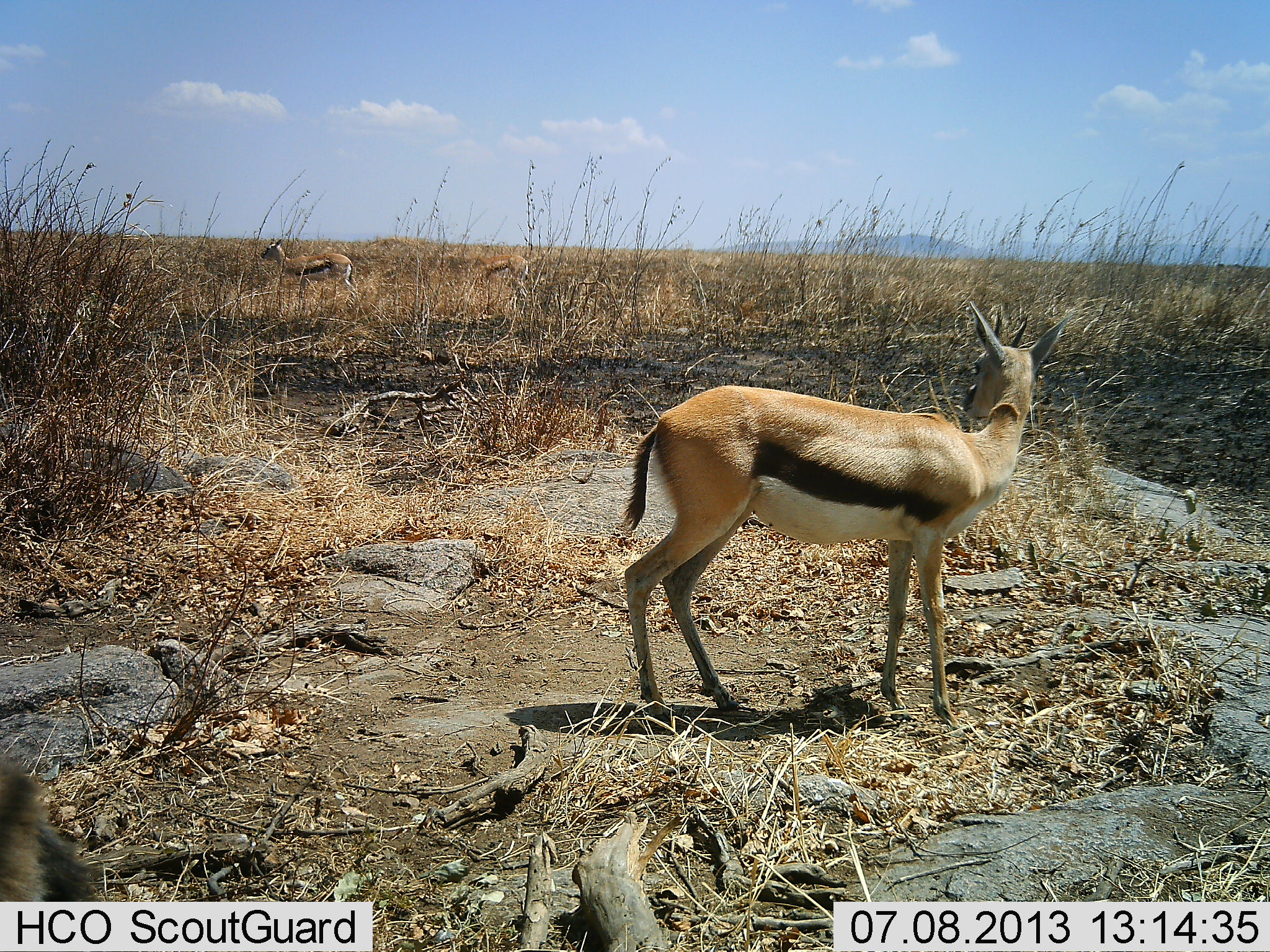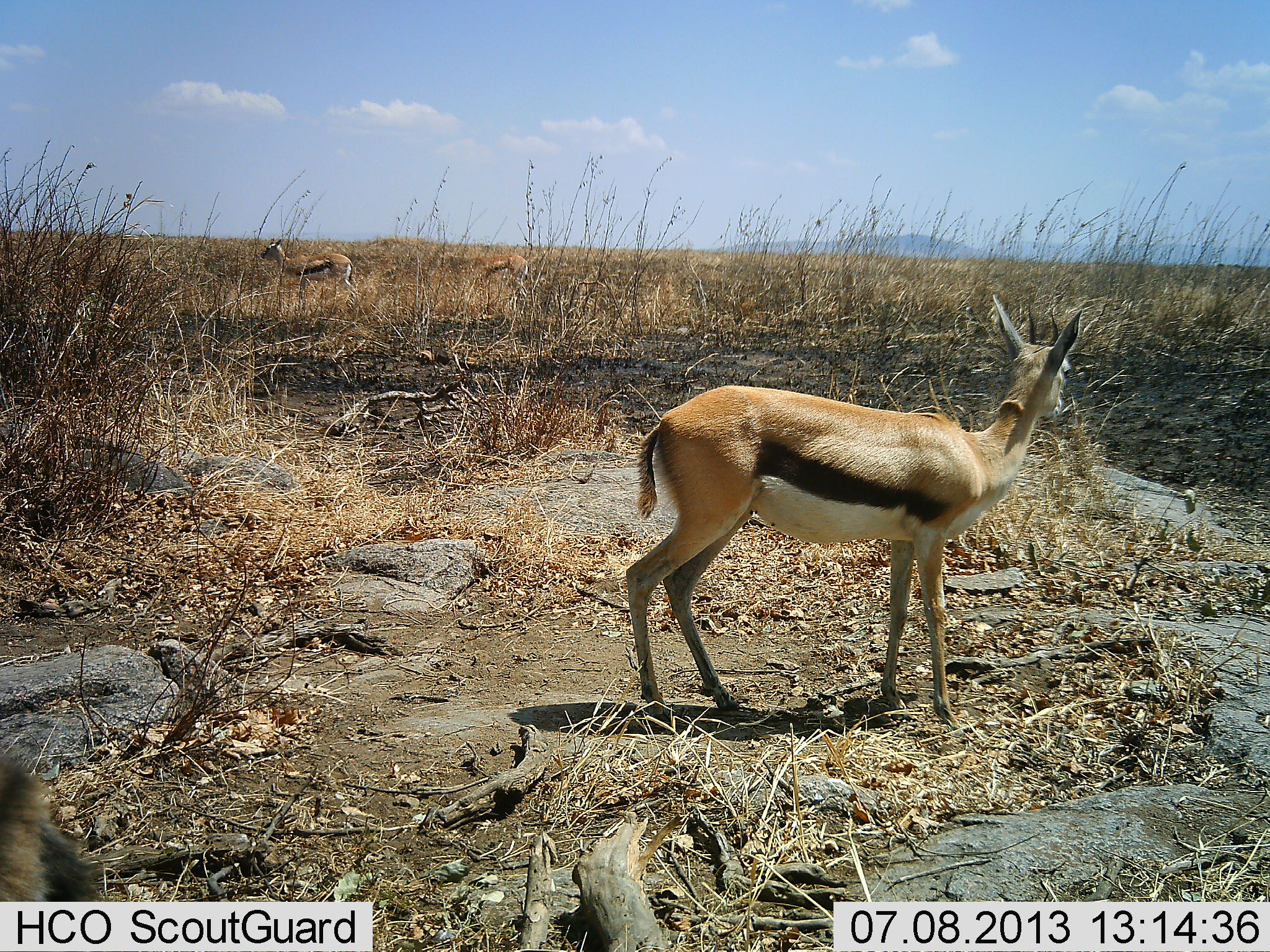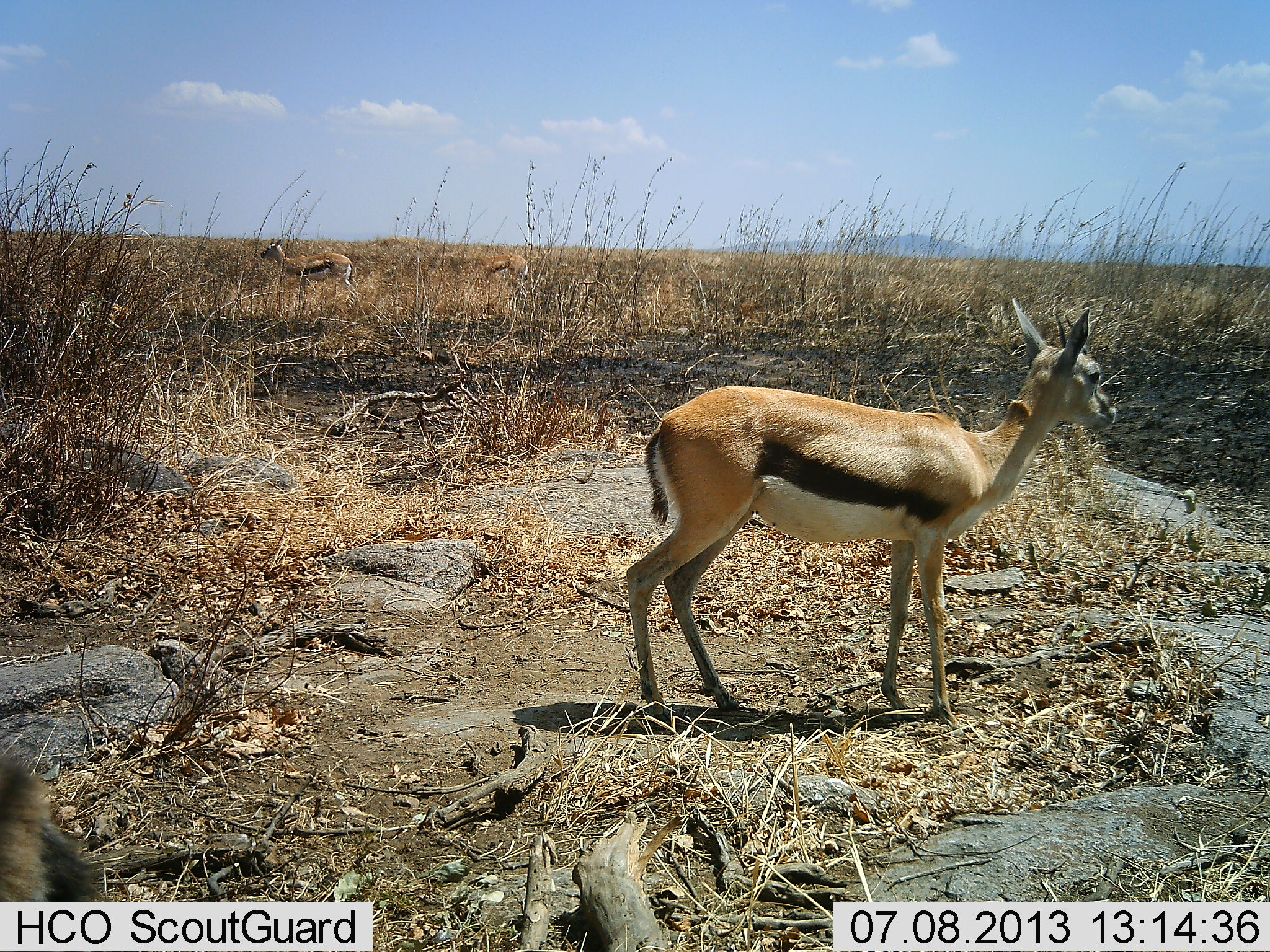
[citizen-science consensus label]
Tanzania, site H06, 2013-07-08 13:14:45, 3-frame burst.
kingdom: Animalia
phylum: Chordata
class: Mammalia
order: Artiodactyla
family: Bovidae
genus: Eudorcas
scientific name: Eudorcas thomsonii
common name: thomson's gazelle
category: gazellethomsons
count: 3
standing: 100%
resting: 0%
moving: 0%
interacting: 0%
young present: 0%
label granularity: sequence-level